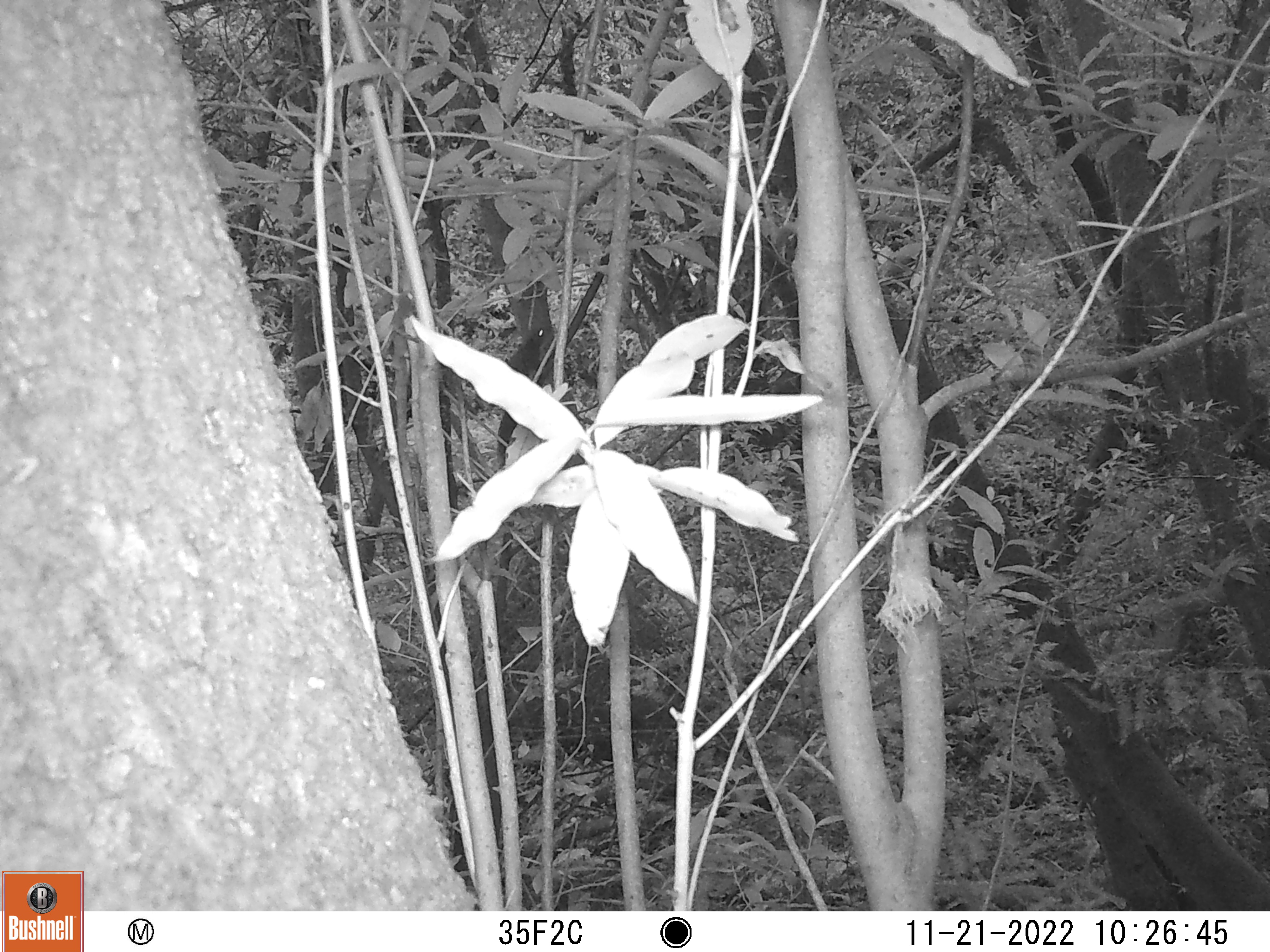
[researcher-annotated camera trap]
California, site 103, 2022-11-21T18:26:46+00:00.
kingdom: Animalia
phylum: Chordata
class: Mammalia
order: Rodentia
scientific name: Rodentia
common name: mouse or rat